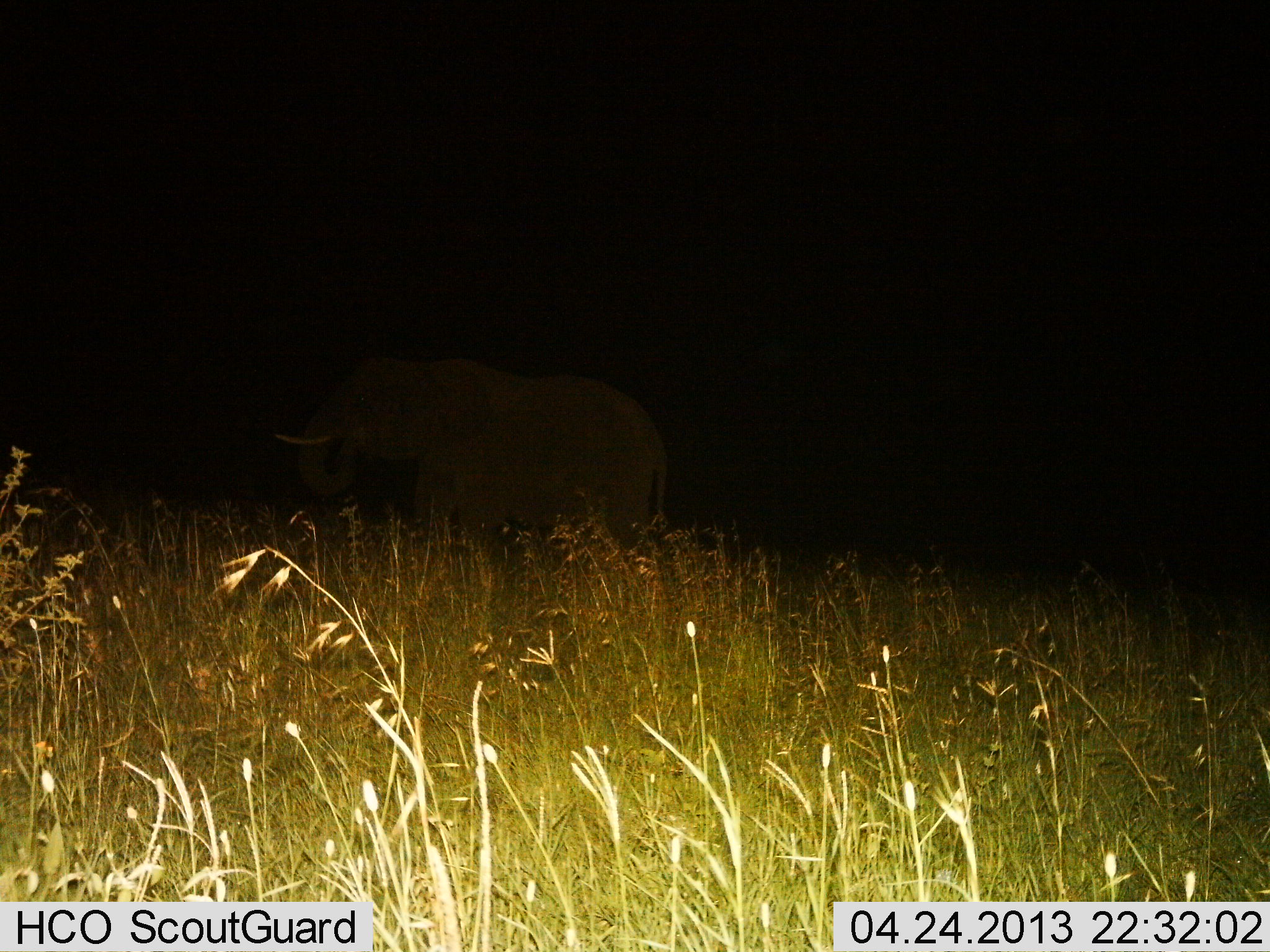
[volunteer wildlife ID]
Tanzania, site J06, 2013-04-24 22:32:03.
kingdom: Animalia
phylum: Chordata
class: Mammalia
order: Proboscidea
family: Elephantidae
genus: Loxodonta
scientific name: Loxodonta africana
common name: african bush elephant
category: elephant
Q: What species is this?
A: Elephant (african bush elephant) (Loxodonta africana).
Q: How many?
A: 1.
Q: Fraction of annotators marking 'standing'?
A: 76%.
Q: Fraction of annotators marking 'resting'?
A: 0%.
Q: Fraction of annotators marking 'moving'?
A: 7%.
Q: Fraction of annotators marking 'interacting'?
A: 0%.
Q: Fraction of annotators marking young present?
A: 0%.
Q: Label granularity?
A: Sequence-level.